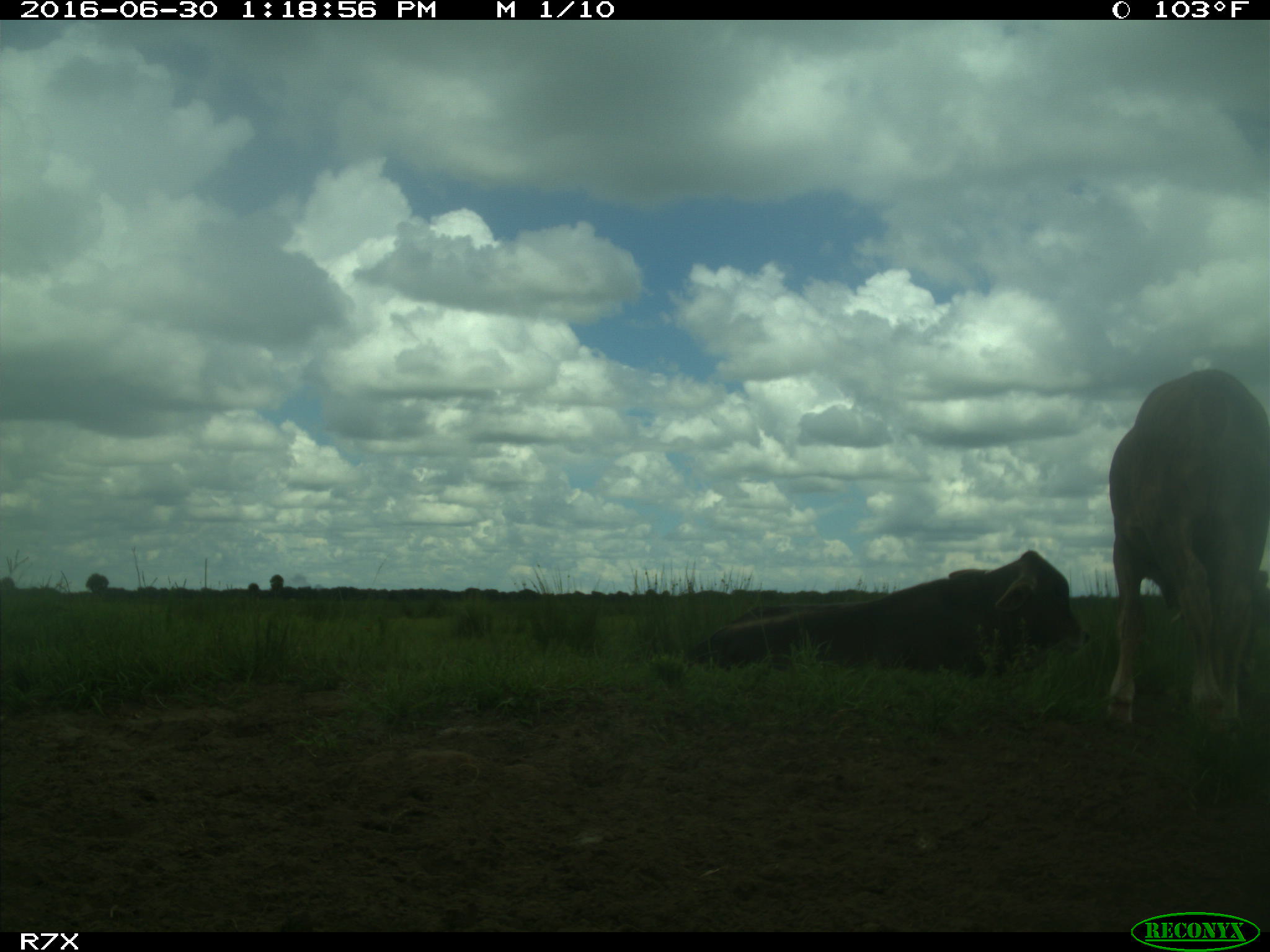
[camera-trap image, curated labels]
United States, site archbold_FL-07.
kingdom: Animalia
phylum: Chordata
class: Mammalia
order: Artiodactyla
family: Bovidae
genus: Bos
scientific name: Bos taurus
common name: domestic cow